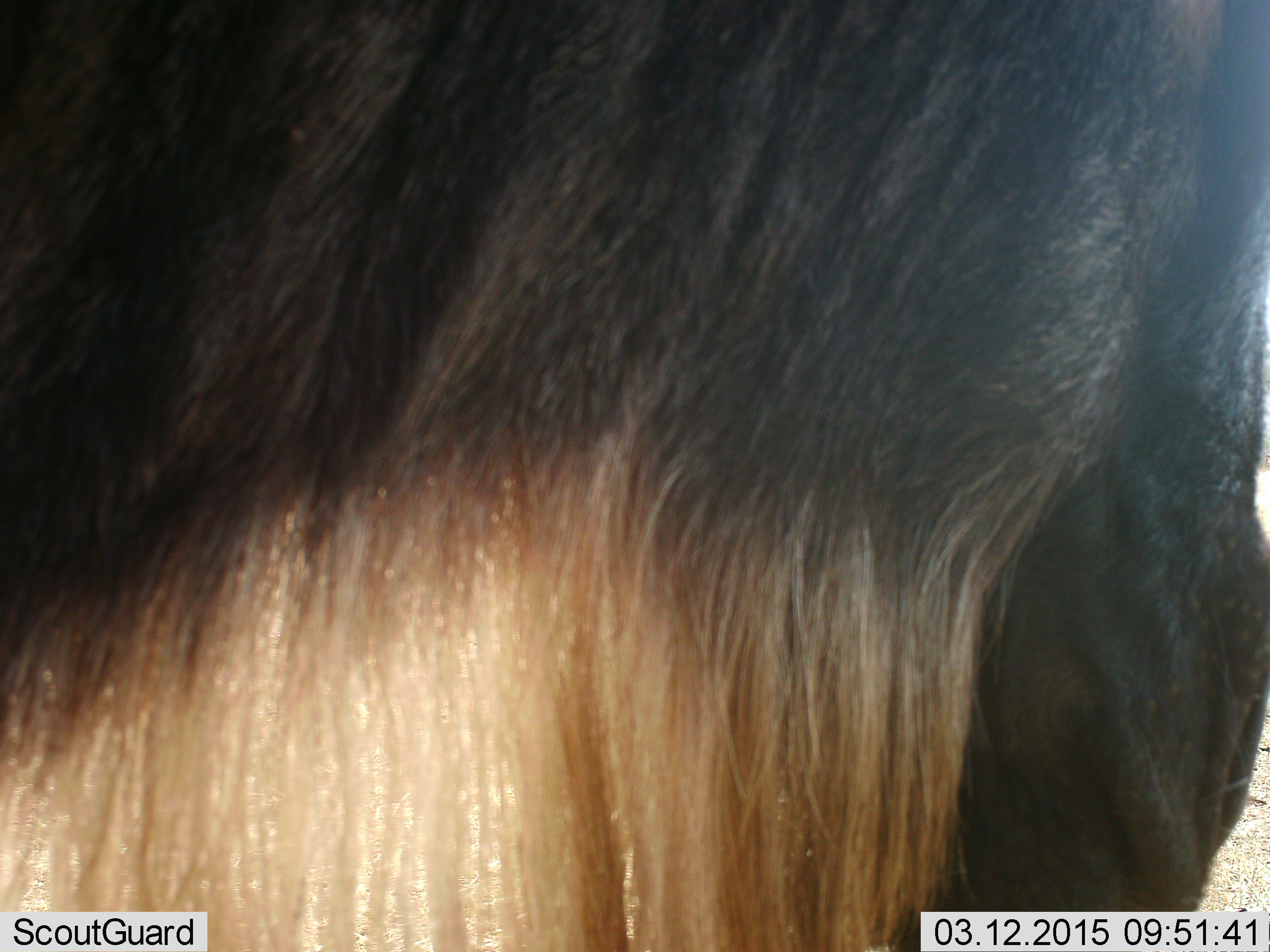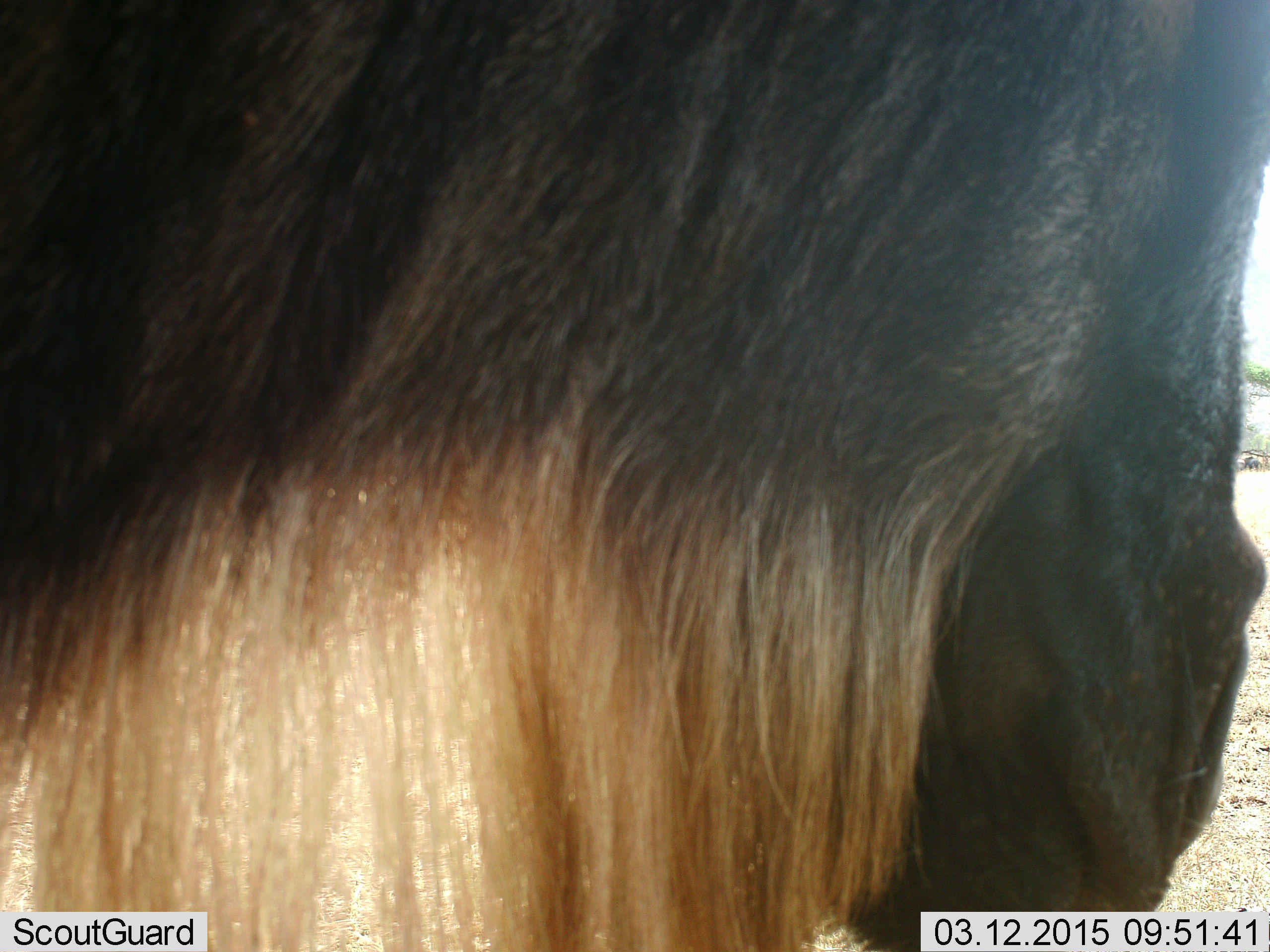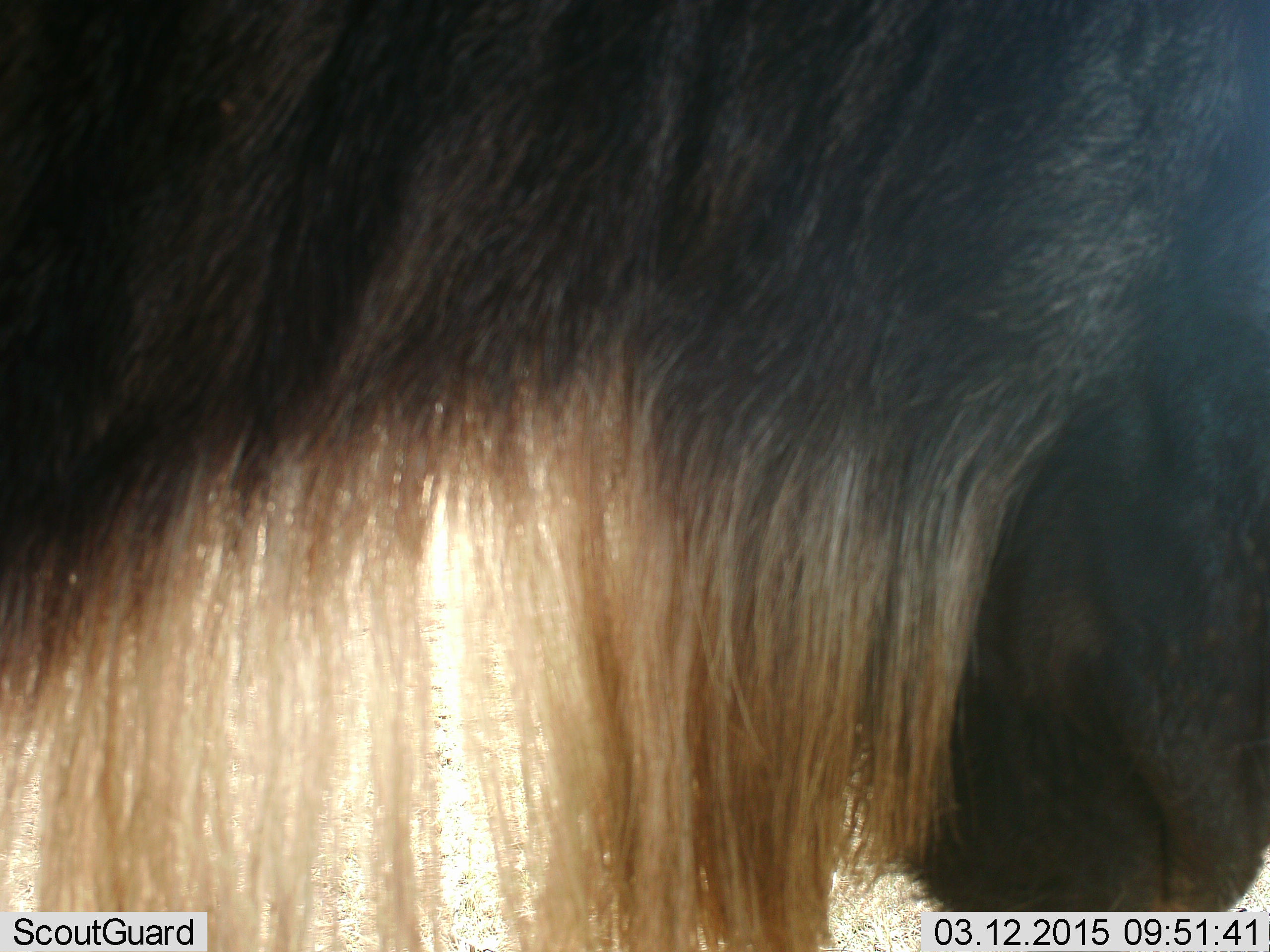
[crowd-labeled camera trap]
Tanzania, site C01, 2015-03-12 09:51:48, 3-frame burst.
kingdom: Animalia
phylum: Chordata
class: Mammalia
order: Artiodactyla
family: Bovidae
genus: Connochaetes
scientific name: Connochaetes taurinus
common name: blue wildebeest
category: wildebeest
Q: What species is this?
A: Wildebeest (blue wildebeest) (Connochaetes taurinus).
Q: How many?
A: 1.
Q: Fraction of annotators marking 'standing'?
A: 100%.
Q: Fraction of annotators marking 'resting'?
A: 0%.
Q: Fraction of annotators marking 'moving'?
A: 0%.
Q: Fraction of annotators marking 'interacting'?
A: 0%.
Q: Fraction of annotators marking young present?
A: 0%.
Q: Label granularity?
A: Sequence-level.